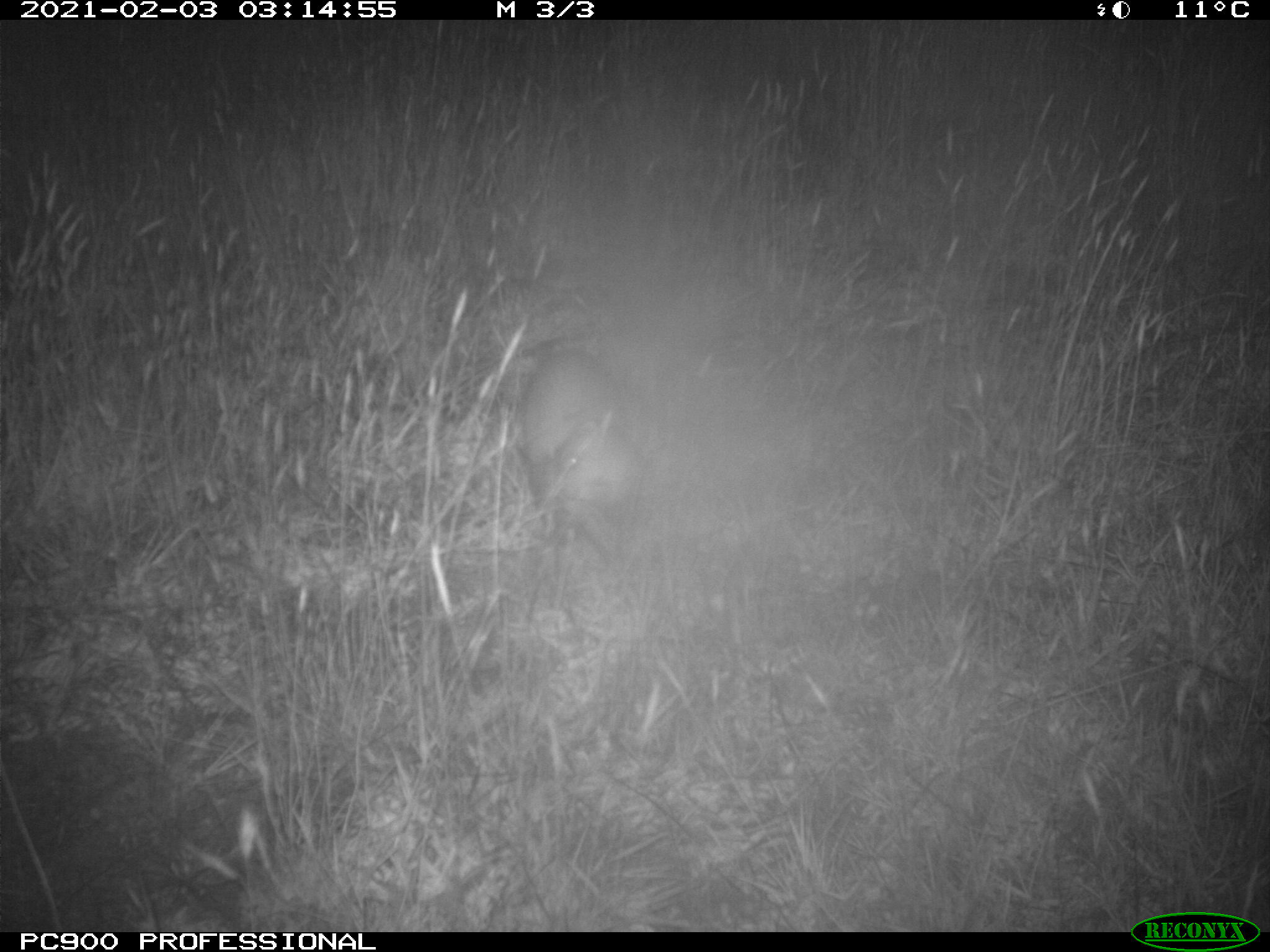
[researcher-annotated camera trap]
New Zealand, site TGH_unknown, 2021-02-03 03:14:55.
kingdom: Animalia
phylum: Chordata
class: Mammalia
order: Carnivora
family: Mustelidae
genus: Mustela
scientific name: Mustela furo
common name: ferret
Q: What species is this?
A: Ferret (Mustela furo).